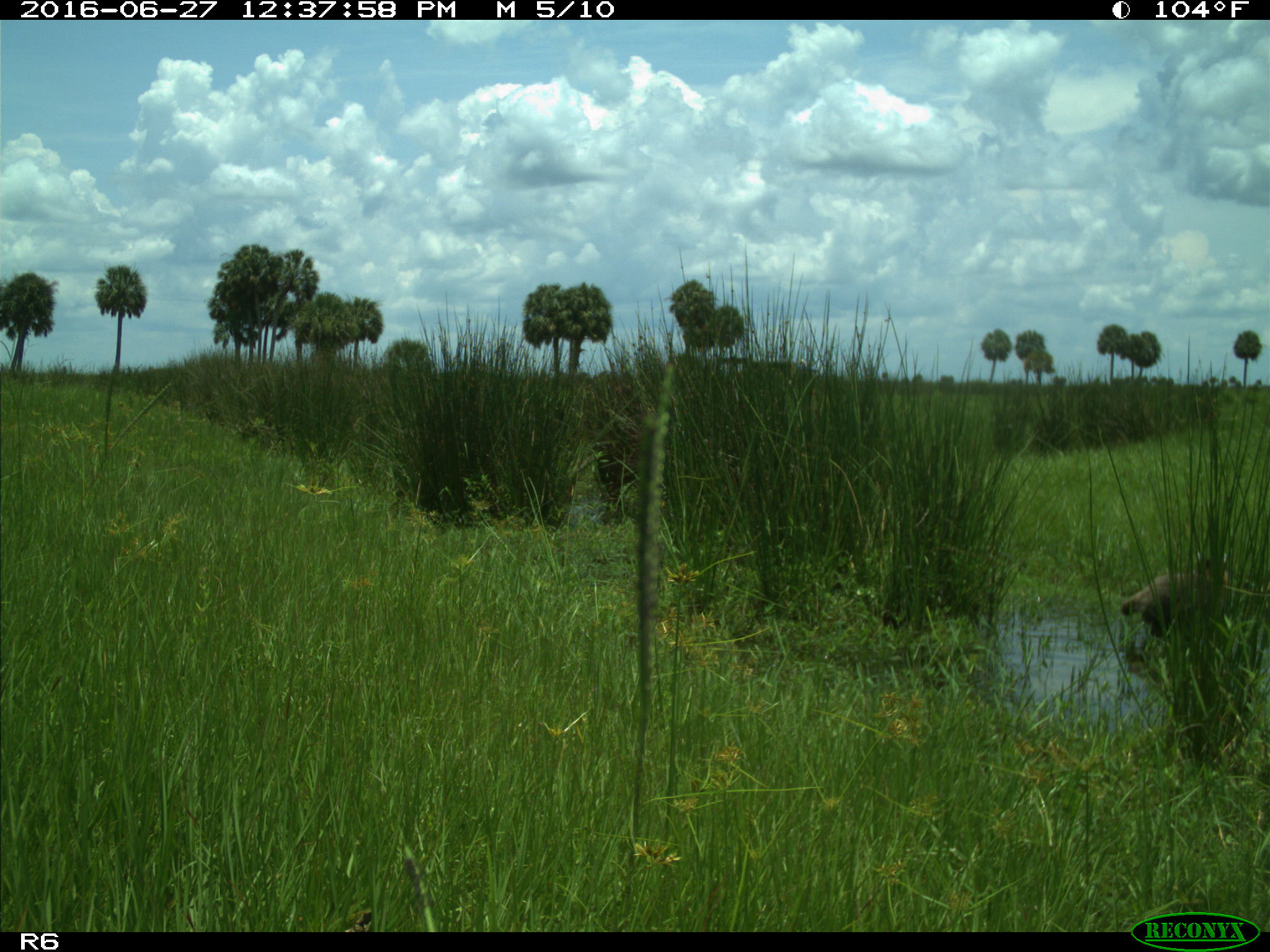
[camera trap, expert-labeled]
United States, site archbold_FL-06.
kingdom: Animalia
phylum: Chordata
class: Mammalia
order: Carnivora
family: Procyonidae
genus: Procyon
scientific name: Procyon lotor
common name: common raccoon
Procyon lotor (common raccoon).